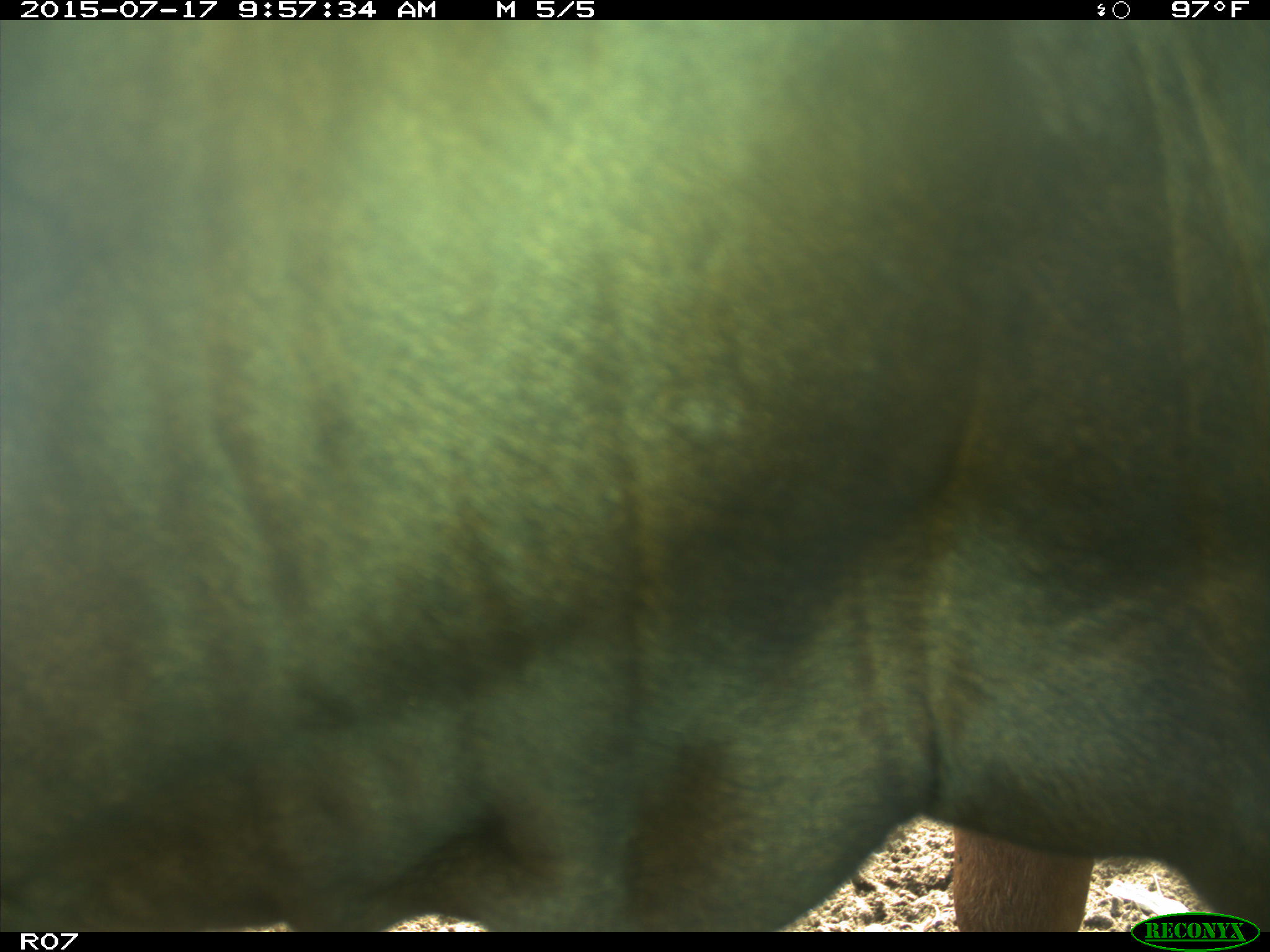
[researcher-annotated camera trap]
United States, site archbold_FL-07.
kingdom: Animalia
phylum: Chordata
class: Mammalia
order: Artiodactyla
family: Bovidae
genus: Bos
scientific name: Bos taurus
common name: domestic cow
Bos taurus (domestic cow).